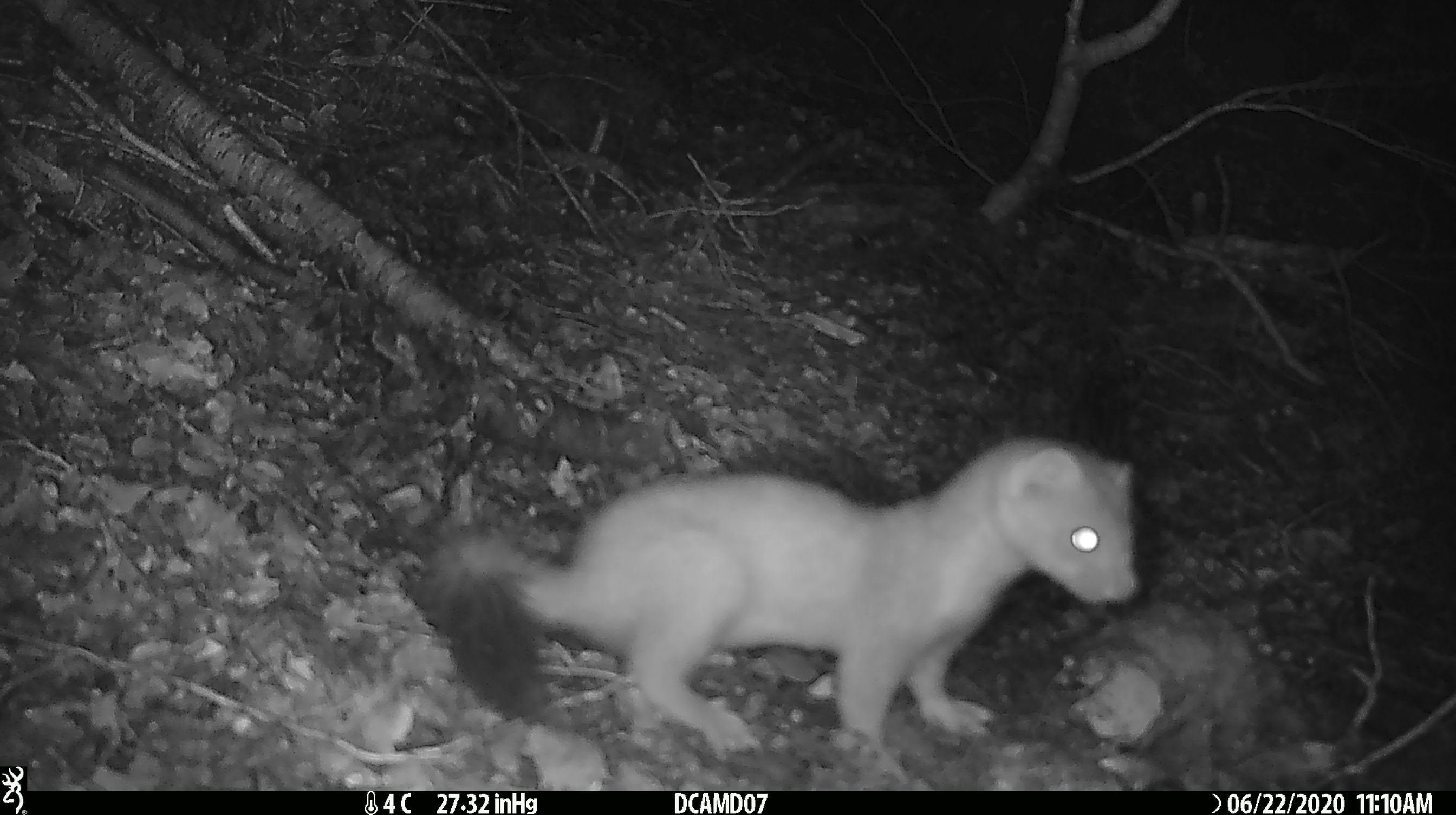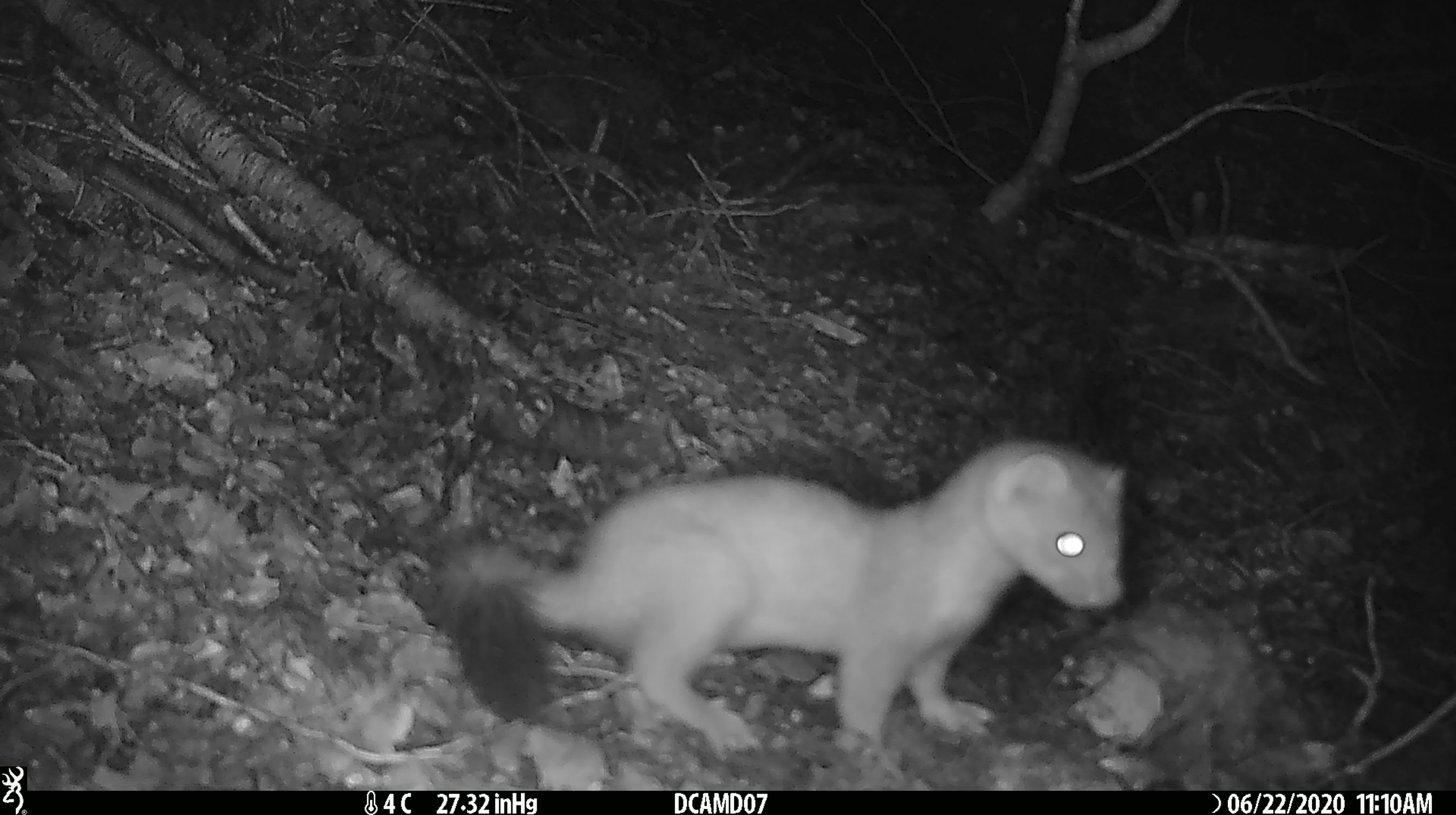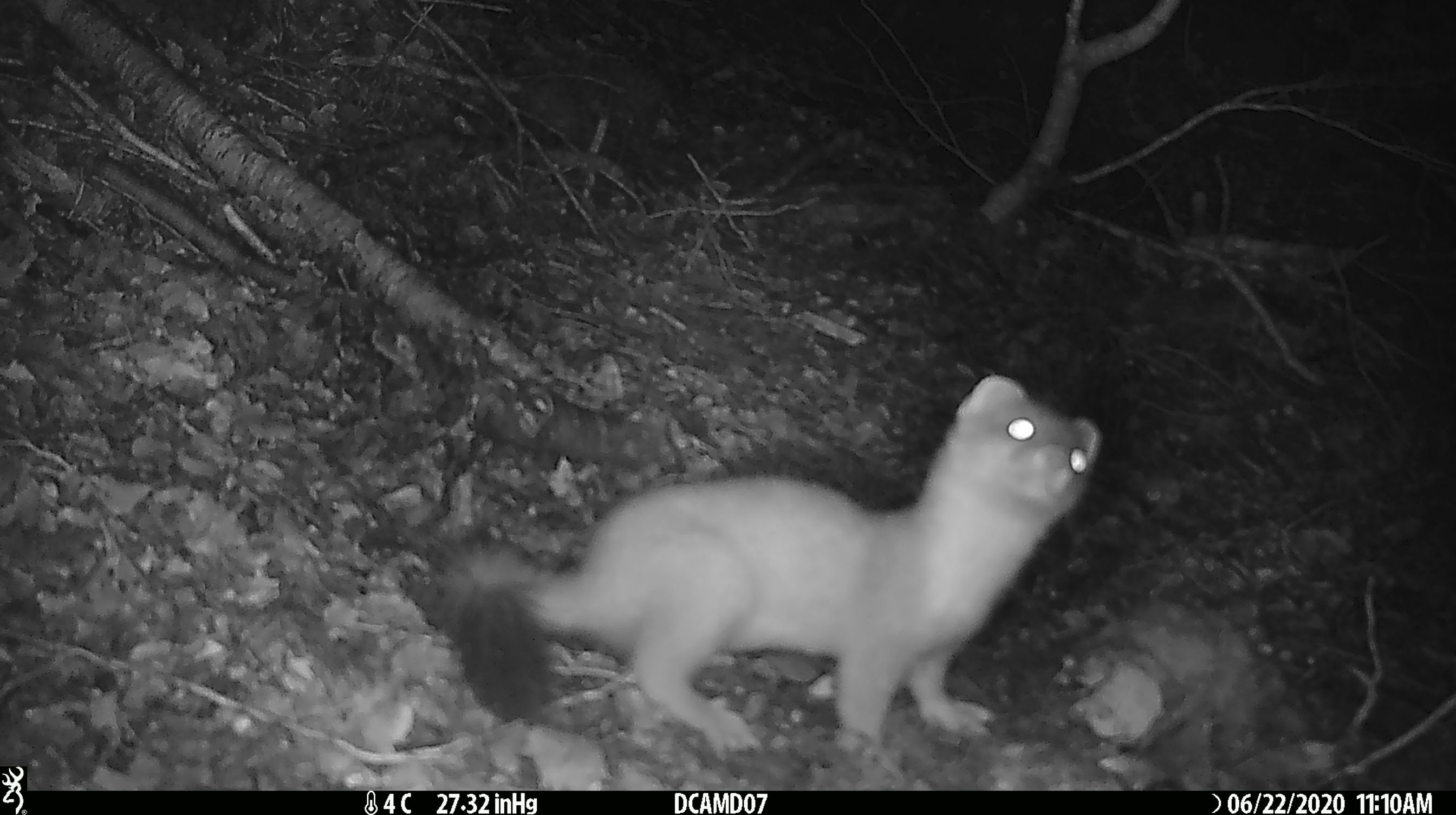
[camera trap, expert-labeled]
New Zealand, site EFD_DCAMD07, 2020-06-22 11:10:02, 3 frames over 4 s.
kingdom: Animalia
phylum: Chordata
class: Mammalia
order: Carnivora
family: Mustelidae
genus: Mustela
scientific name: Mustela erminea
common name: stoat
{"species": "stoat (Mustela erminea)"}